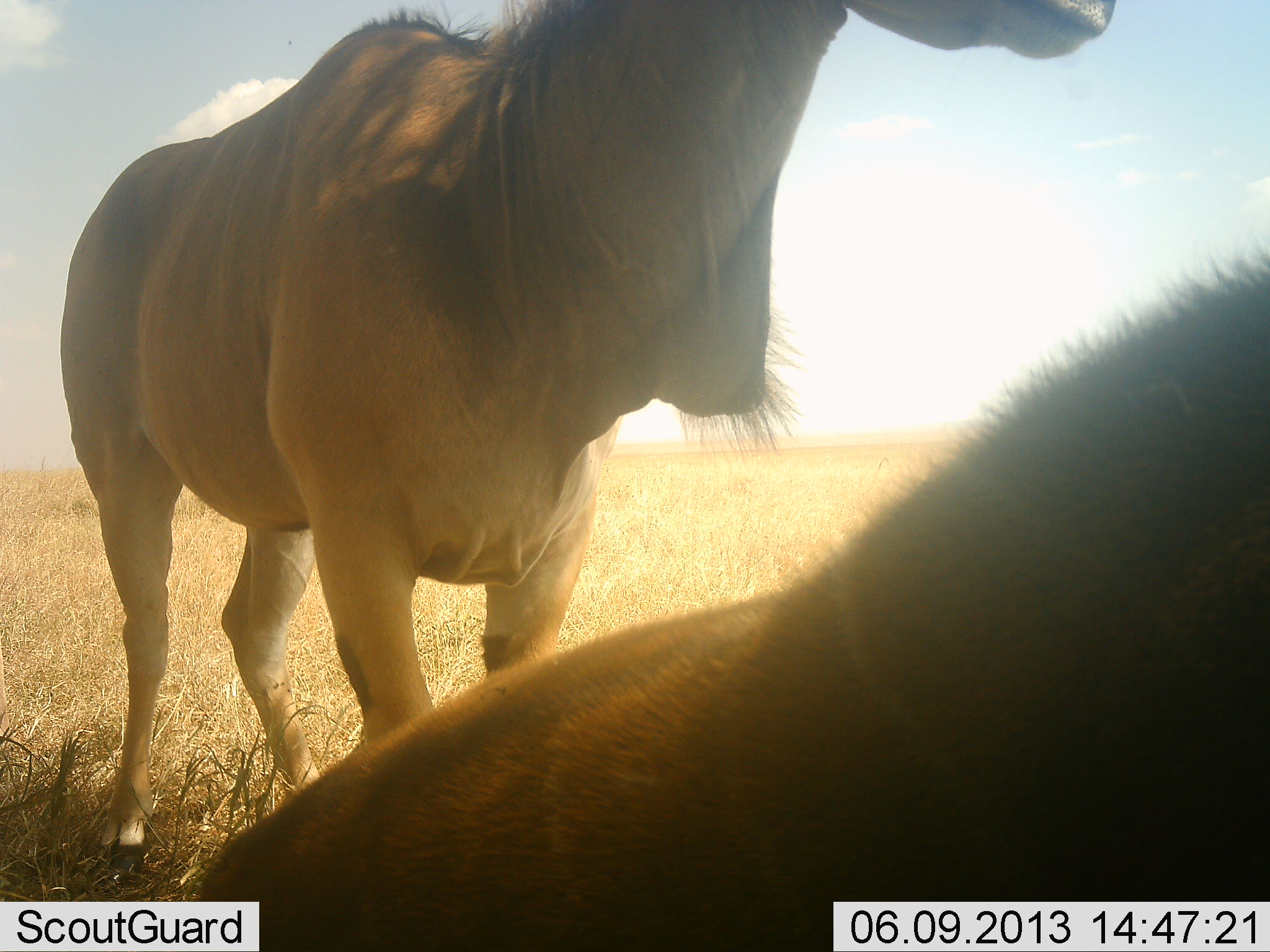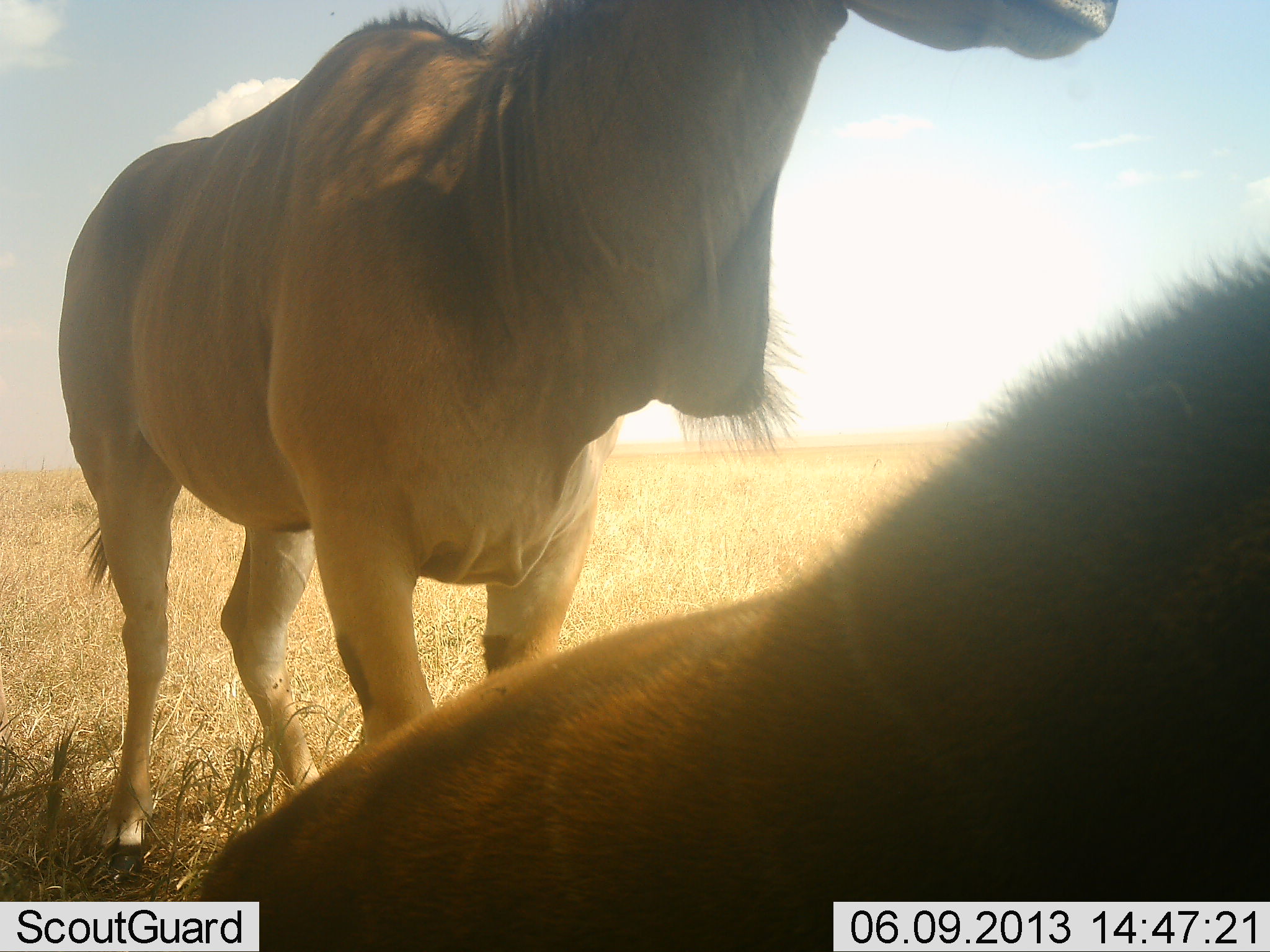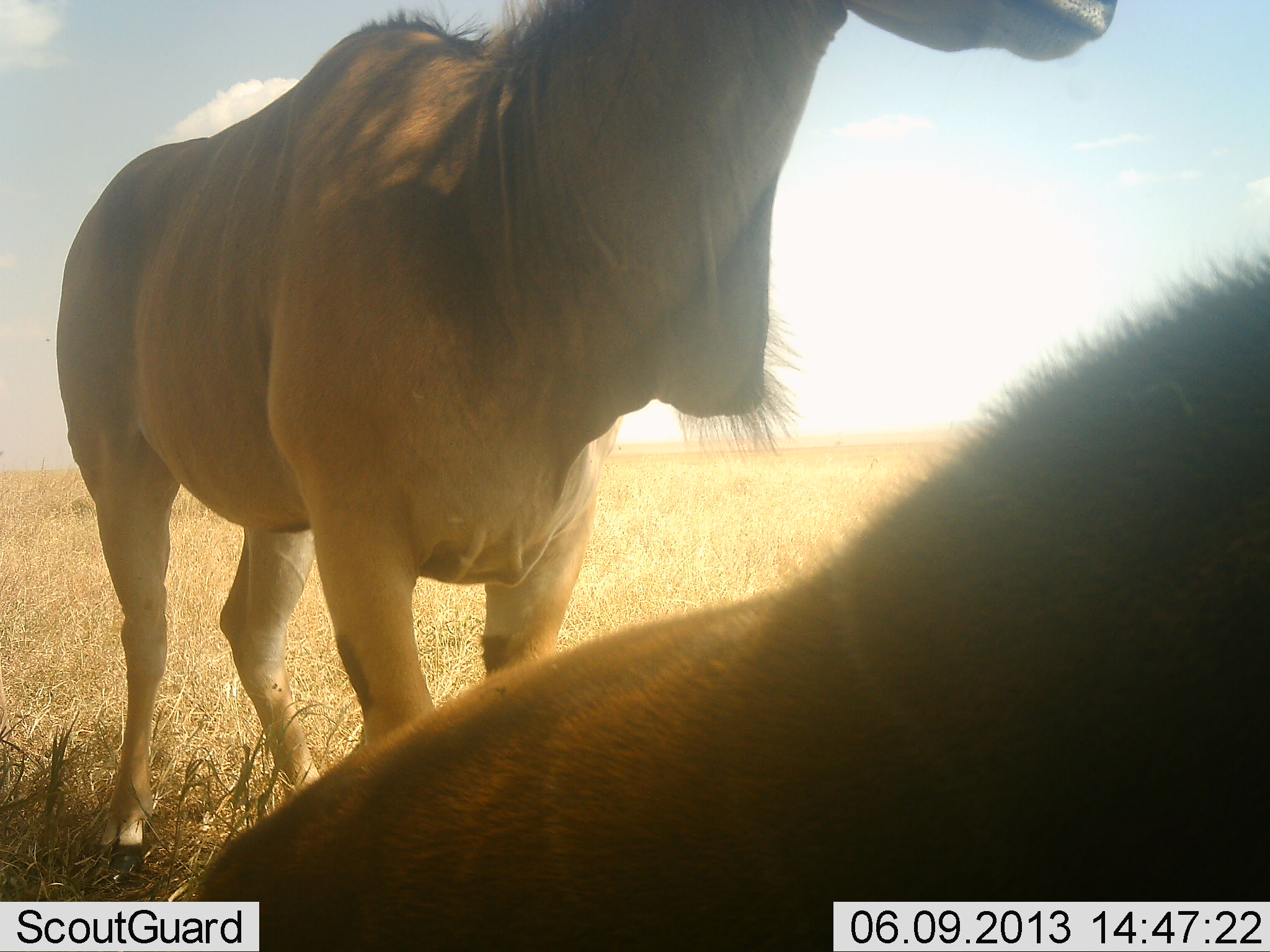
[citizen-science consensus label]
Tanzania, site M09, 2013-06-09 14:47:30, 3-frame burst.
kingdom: Animalia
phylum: Chordata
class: Mammalia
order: Artiodactyla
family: Bovidae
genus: Tragelaphus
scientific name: Tragelaphus oryx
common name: eland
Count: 2.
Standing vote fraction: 95%.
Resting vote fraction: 79%.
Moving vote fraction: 0%.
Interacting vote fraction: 5%.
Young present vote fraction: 0%.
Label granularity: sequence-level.